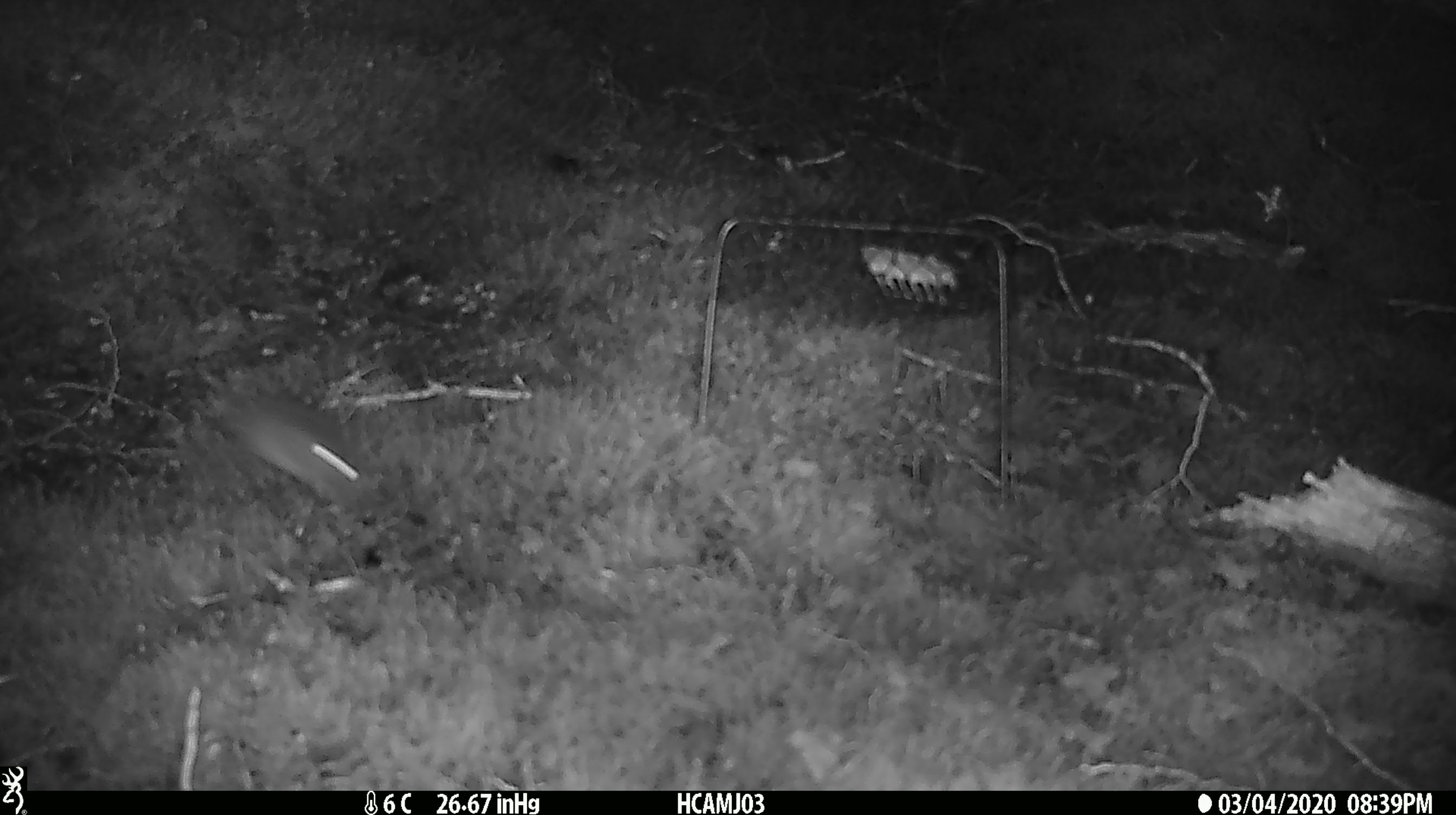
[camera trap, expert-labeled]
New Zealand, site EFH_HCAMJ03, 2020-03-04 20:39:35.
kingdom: Animalia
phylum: Chordata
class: Mammalia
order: Rodentia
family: Muridae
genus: Mus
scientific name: Mus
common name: mouse